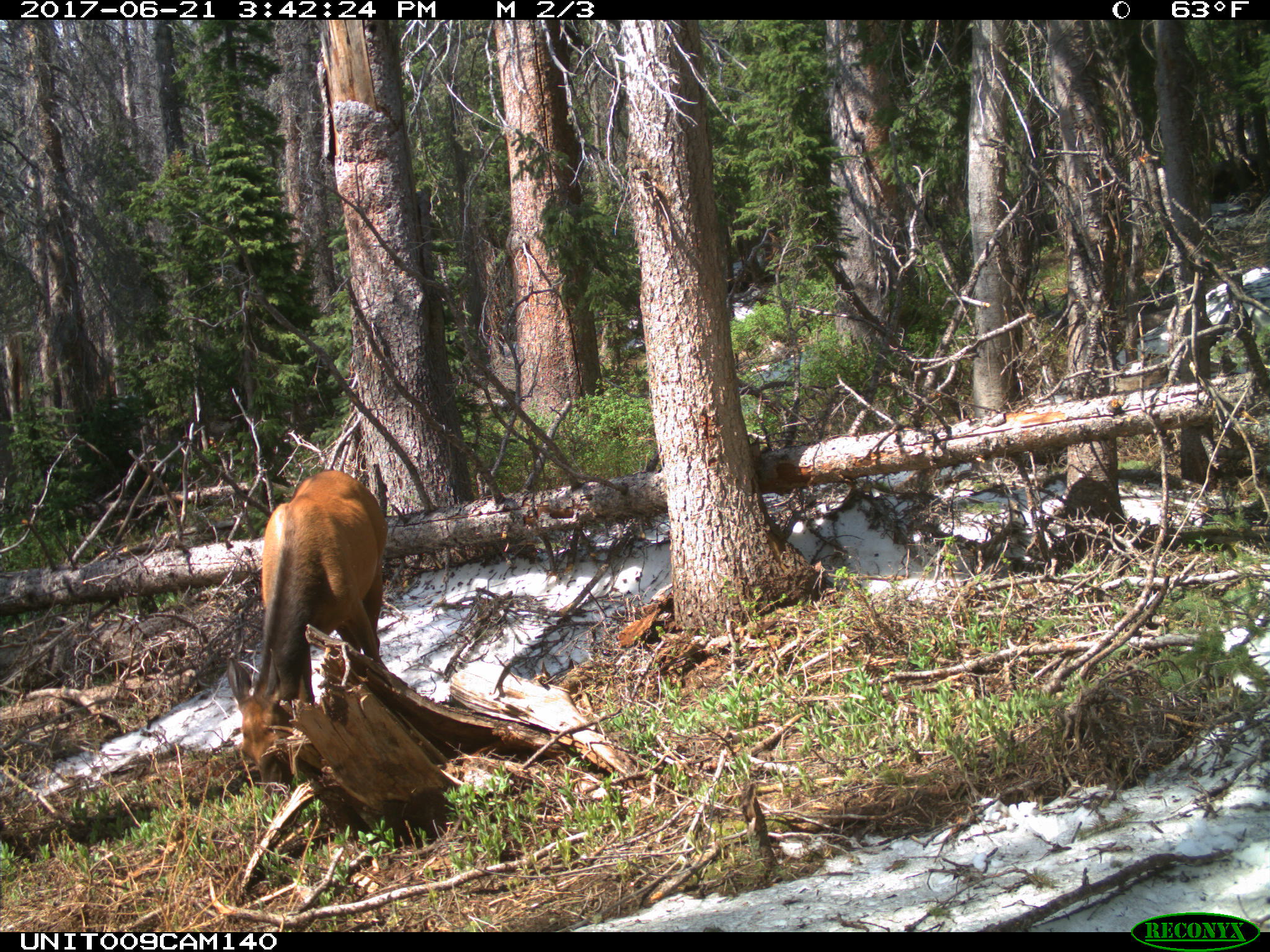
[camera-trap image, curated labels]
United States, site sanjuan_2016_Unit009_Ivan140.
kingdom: Animalia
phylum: Chordata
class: Mammalia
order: Artiodactyla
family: Cervidae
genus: Cervus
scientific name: Cervus elaphus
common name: red deer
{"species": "Cervus elaphus (red deer)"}